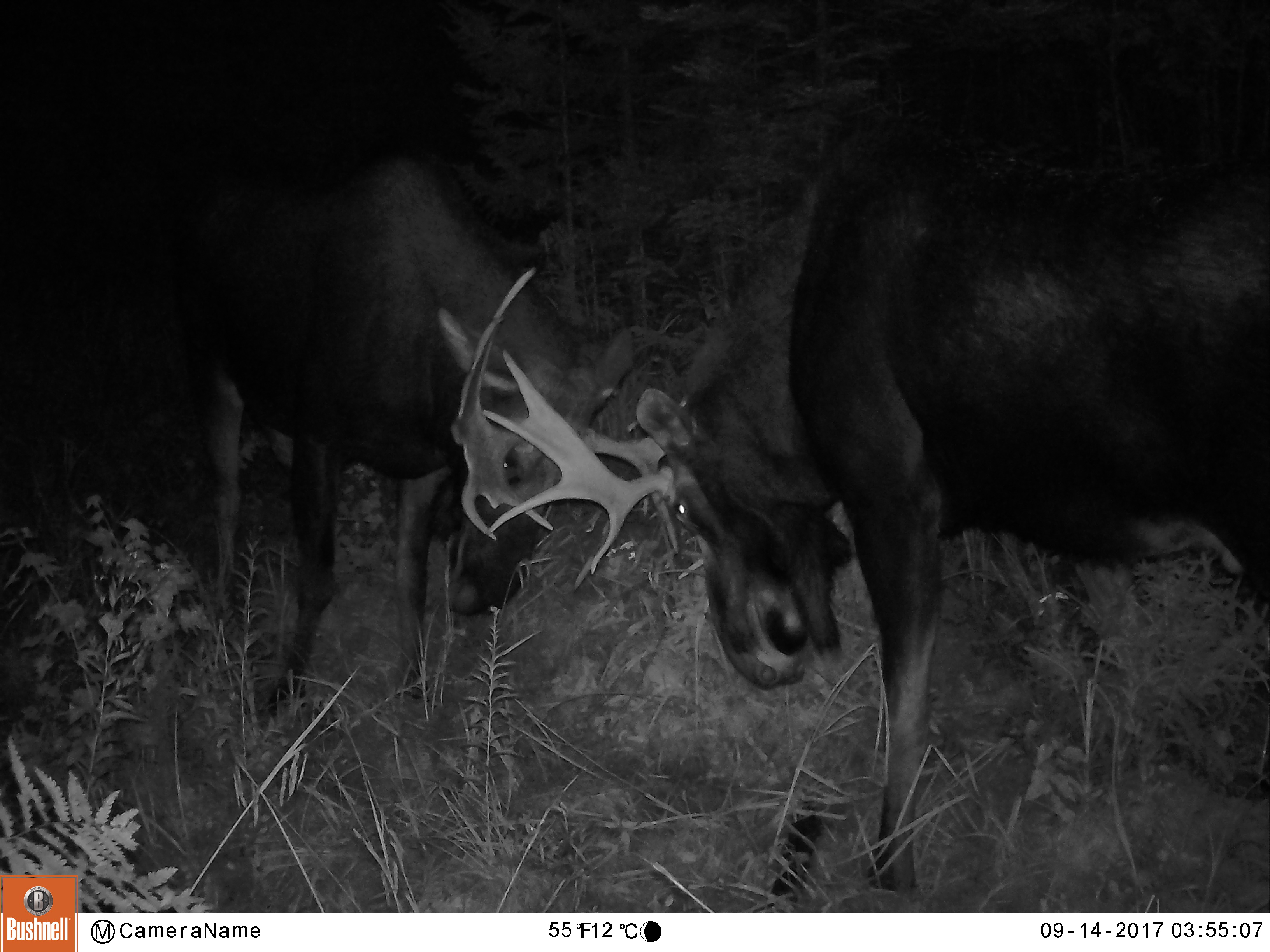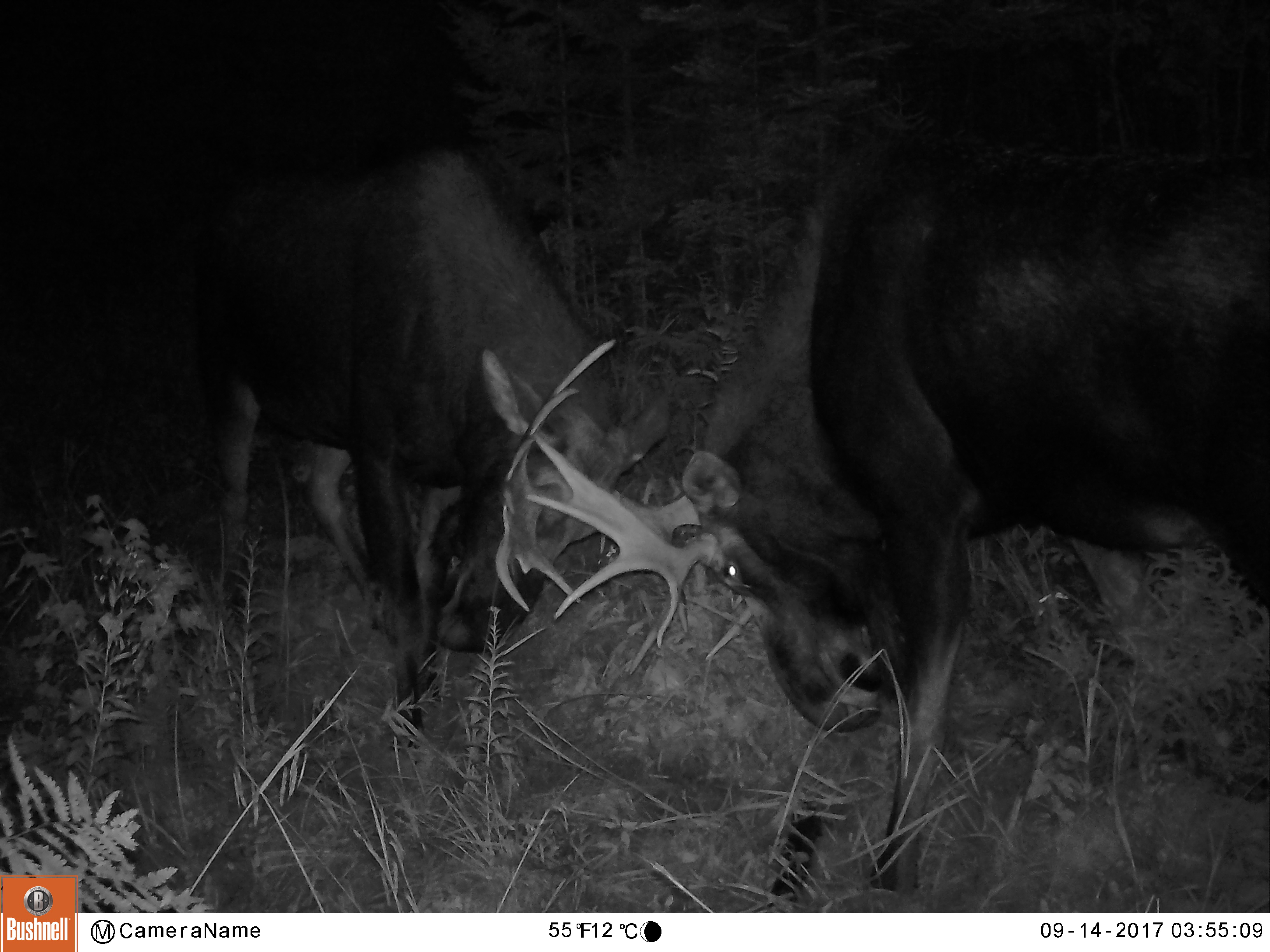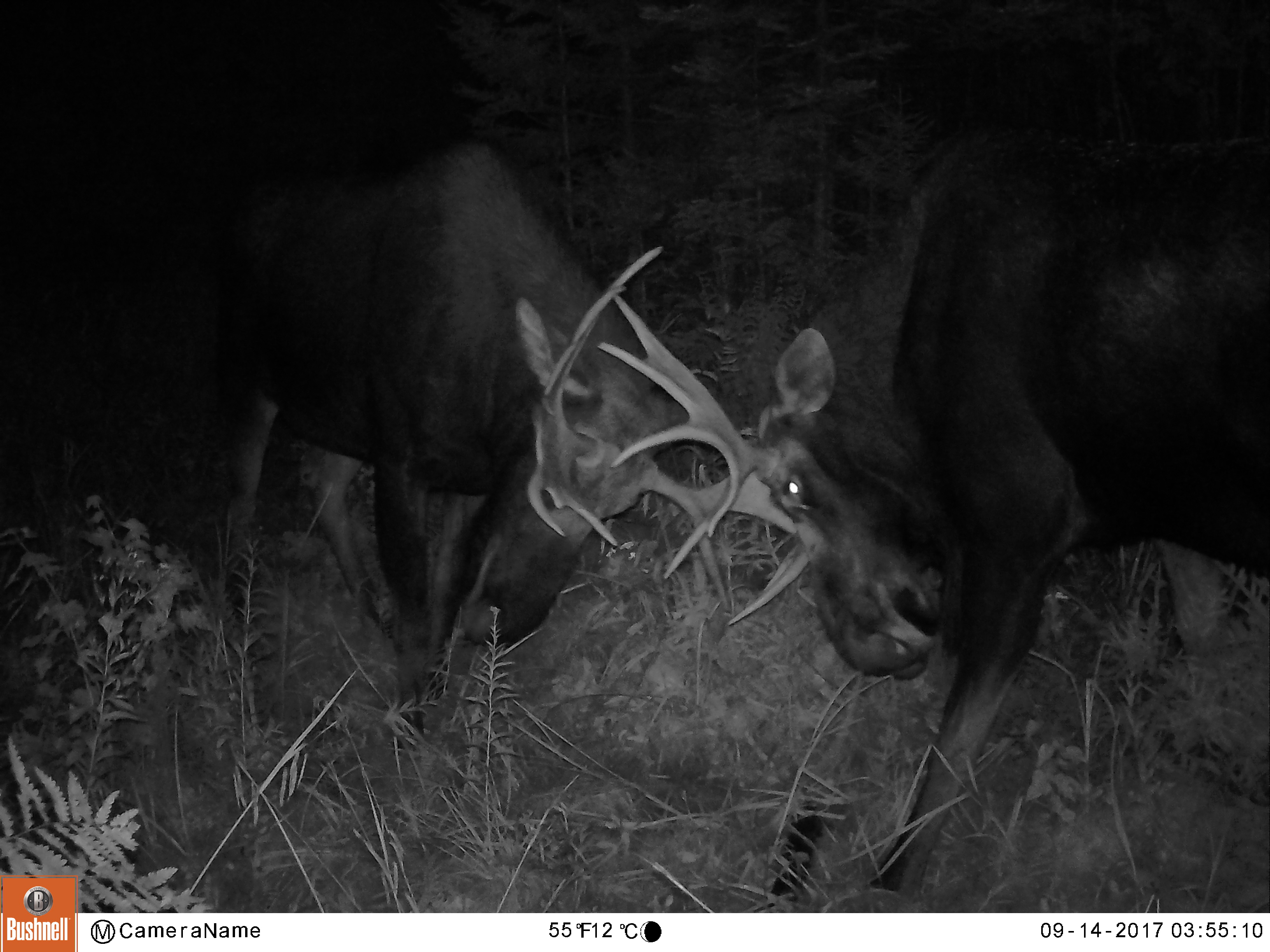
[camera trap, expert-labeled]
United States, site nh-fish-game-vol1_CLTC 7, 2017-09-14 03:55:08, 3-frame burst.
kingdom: Animalia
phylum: Chordata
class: Mammalia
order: Artiodactyla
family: Cervidae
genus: Alces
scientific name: Alces alces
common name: moose